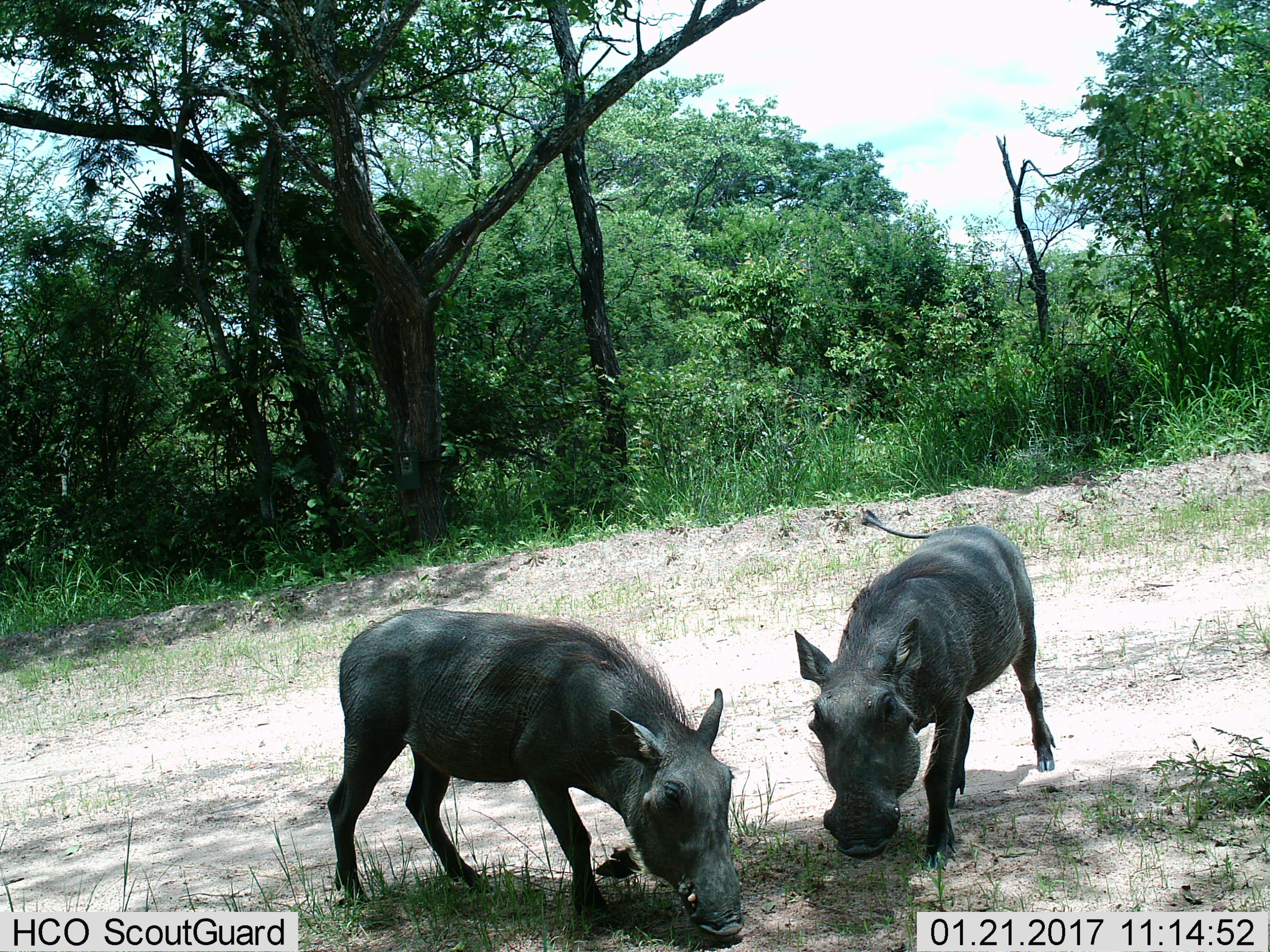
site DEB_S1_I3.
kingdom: Animalia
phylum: Chordata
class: Mammalia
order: Artiodactyla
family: Suidae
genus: Phacochoerus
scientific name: Phacochoerus africanus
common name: warthog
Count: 2.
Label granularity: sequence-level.